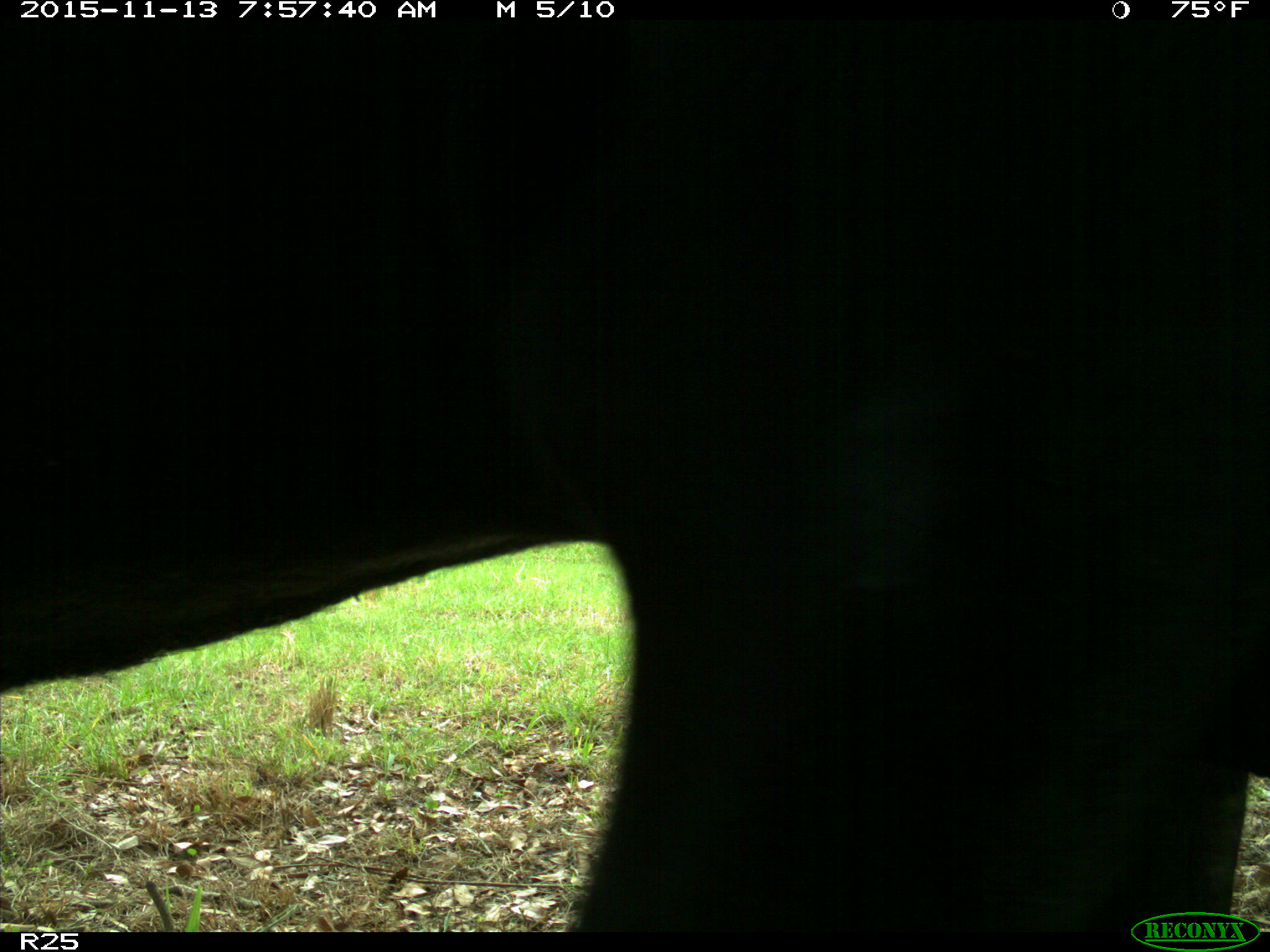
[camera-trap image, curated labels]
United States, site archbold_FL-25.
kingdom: Animalia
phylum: Chordata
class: Mammalia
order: Artiodactyla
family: Bovidae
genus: Bos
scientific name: Bos taurus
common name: domestic cow